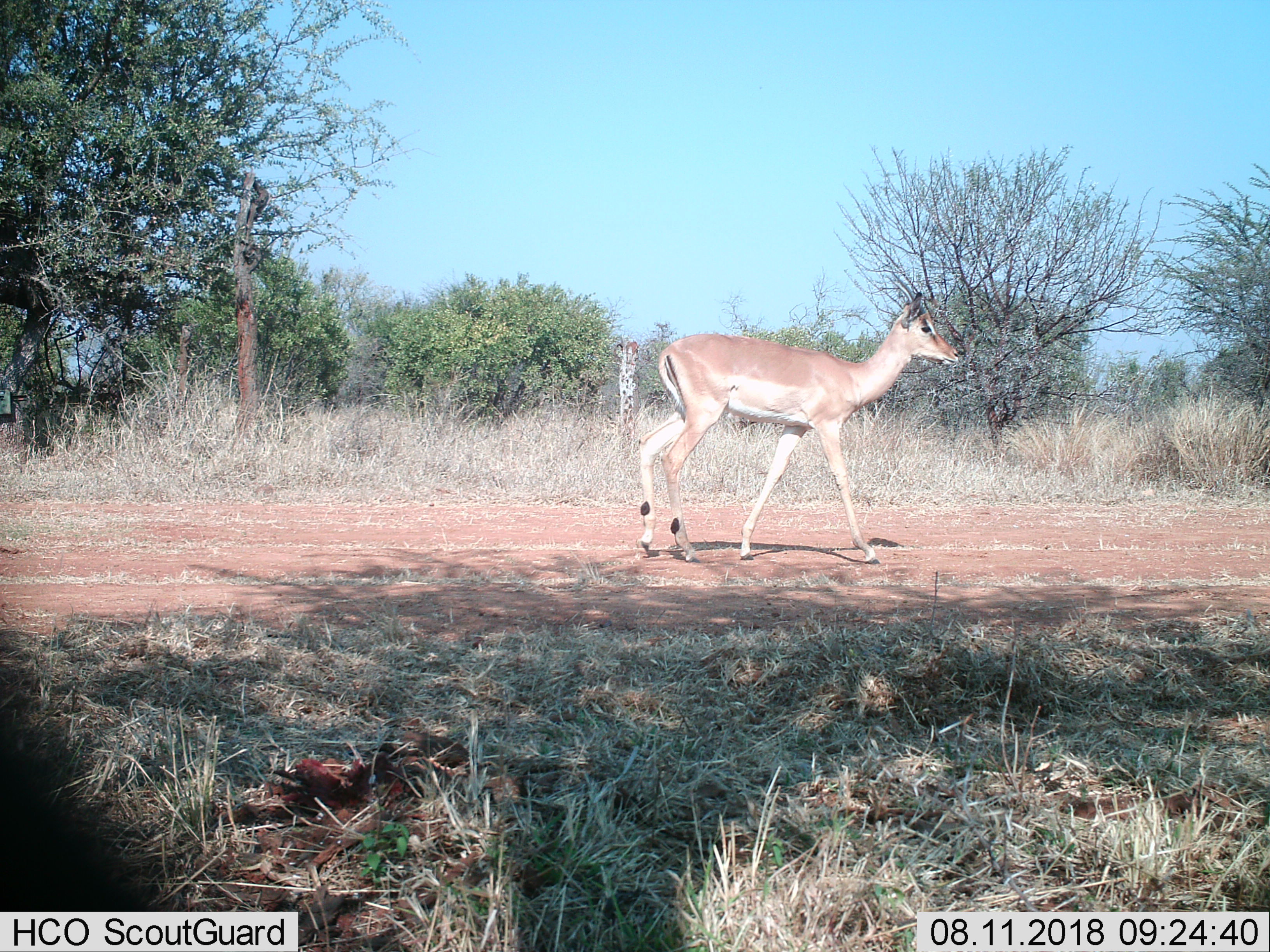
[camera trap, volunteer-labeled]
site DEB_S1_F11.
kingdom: Animalia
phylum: Chordata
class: Mammalia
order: Artiodactyla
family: Bovidae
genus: Aepyceros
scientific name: Aepyceros melampus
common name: impala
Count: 1.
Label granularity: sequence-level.